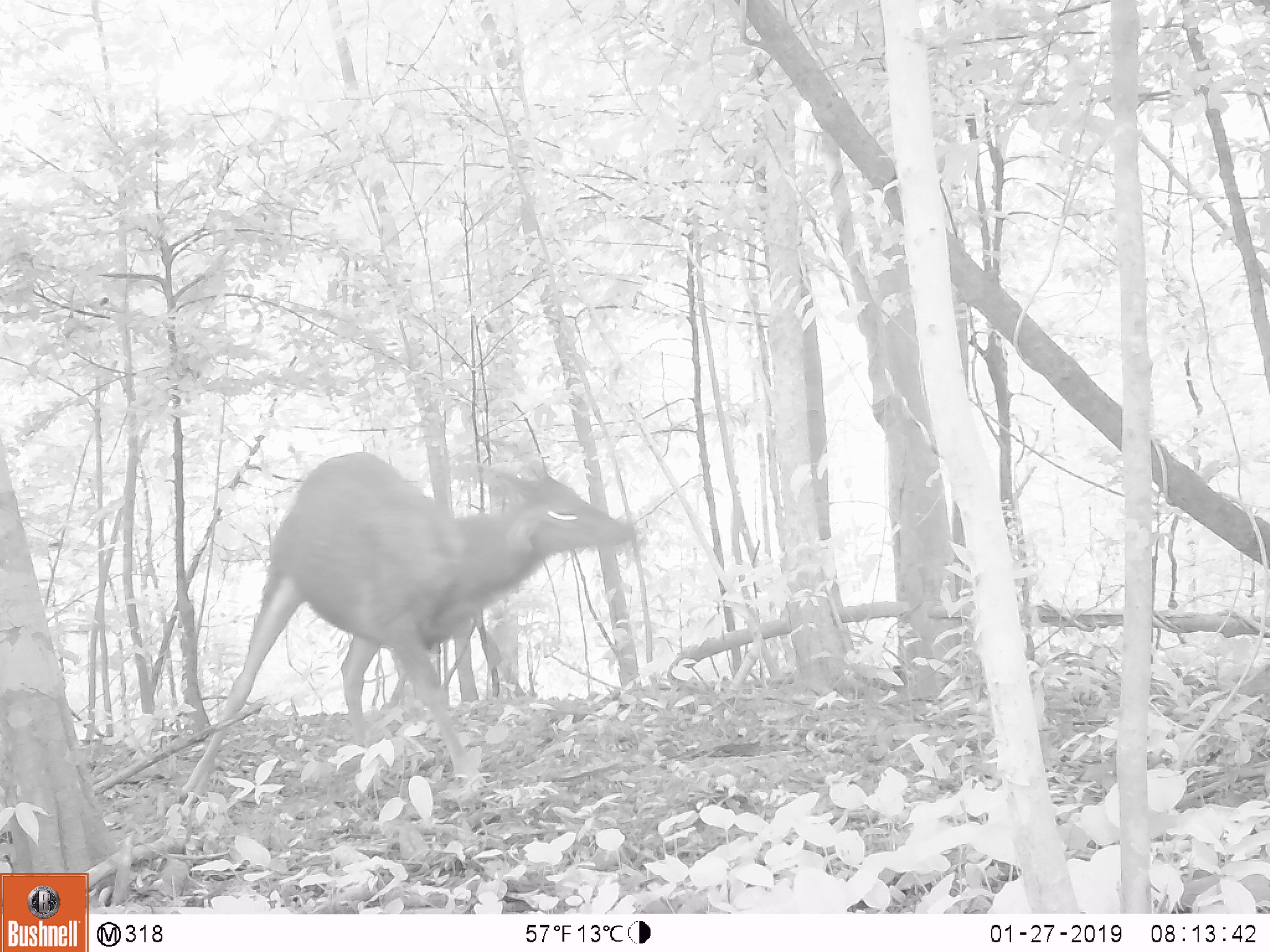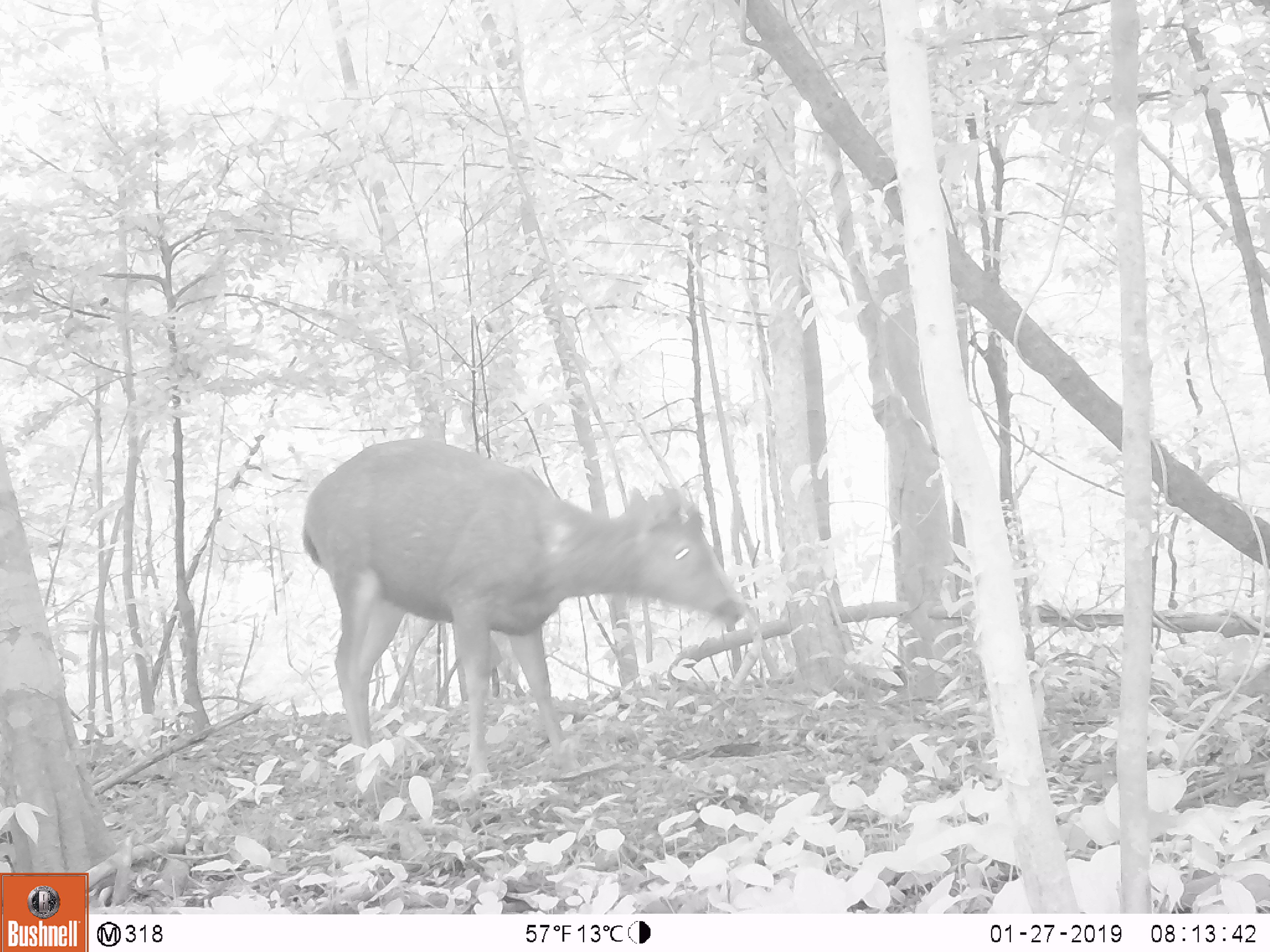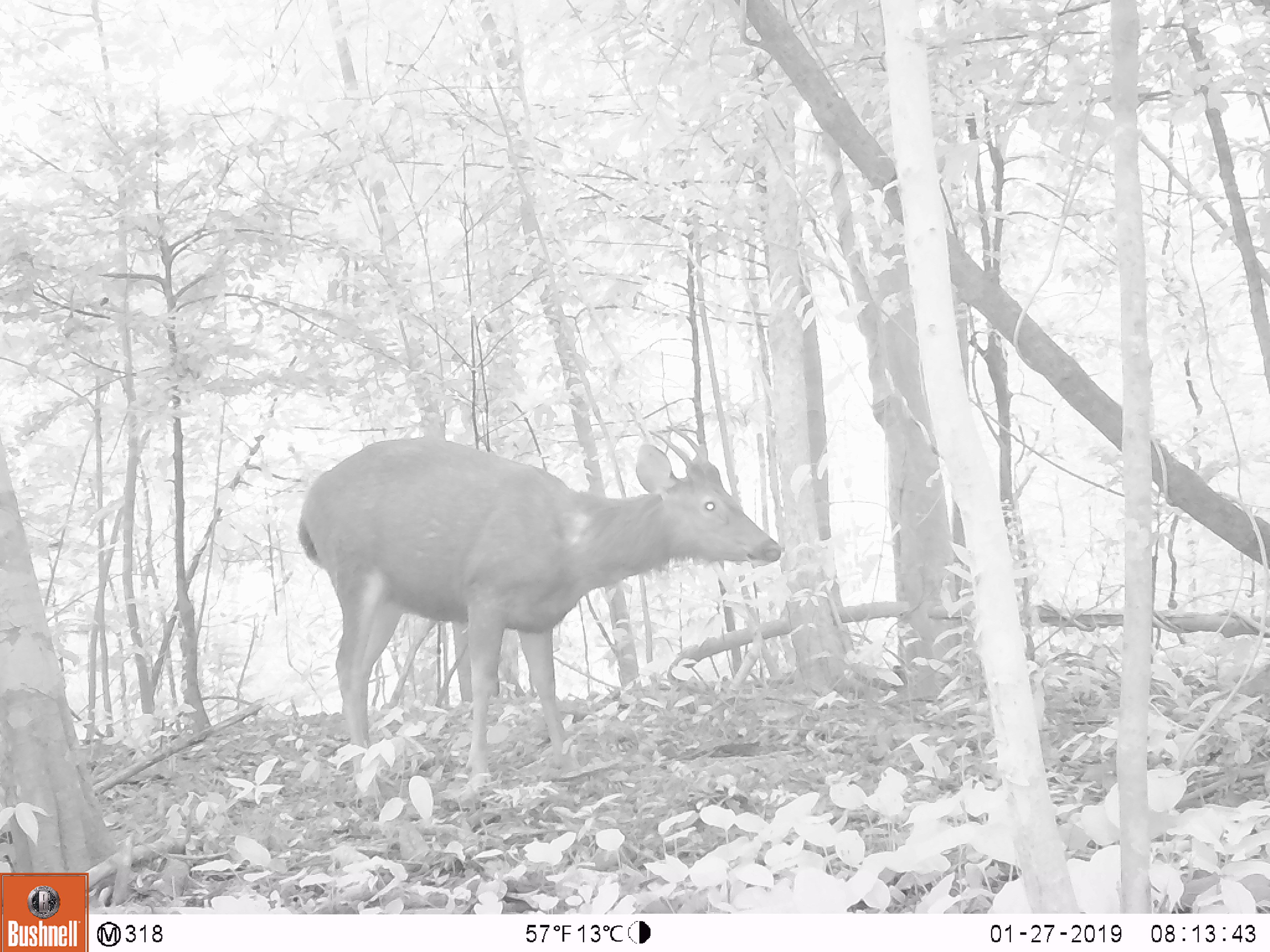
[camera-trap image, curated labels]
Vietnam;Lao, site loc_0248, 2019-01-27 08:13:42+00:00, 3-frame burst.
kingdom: Animalia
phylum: Chordata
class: Mammalia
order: Artiodactyla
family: Cervidae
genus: Rusa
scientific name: Rusa unicolor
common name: sambar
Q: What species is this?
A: Sambar (Rusa unicolor).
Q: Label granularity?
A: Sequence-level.